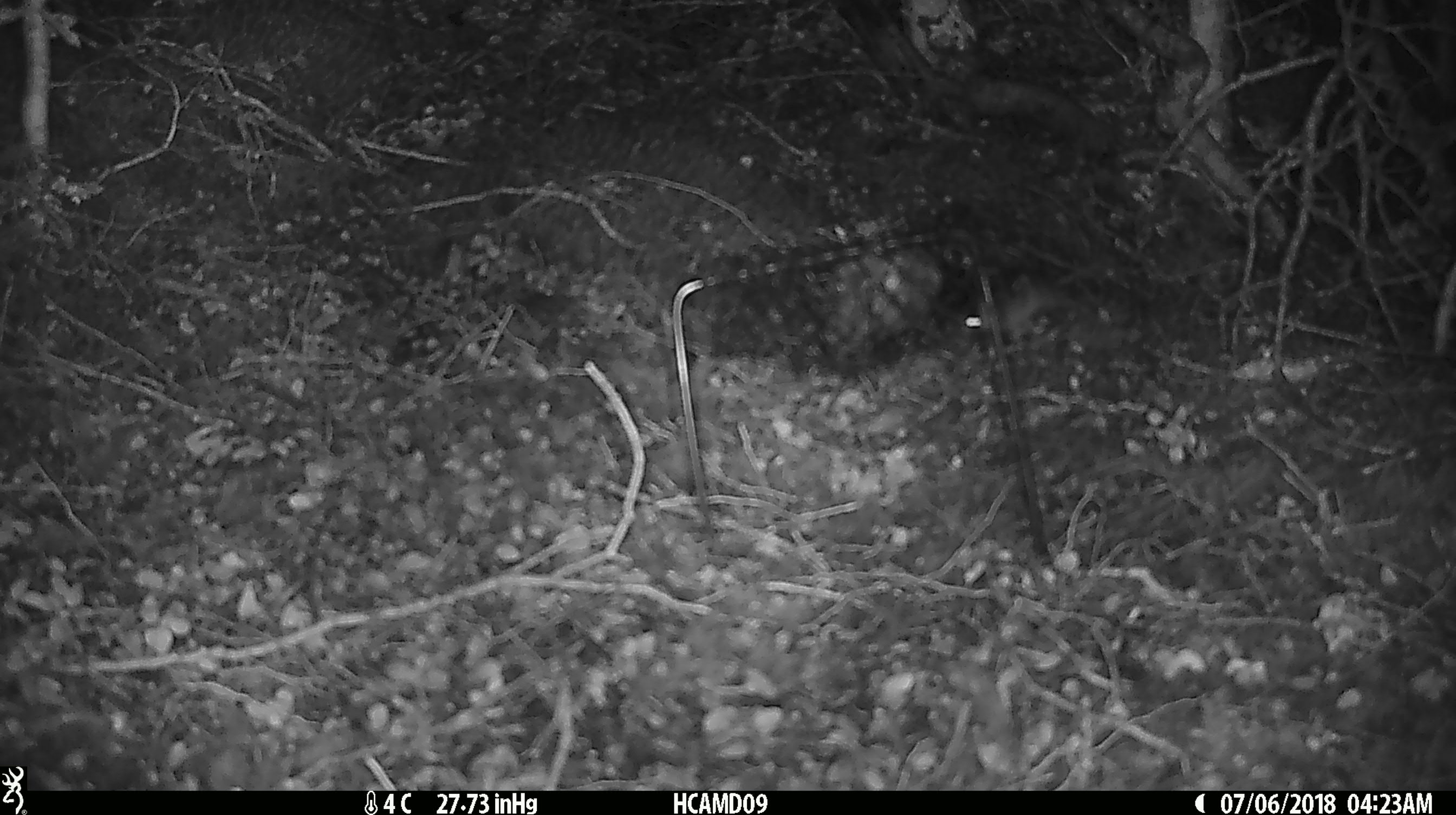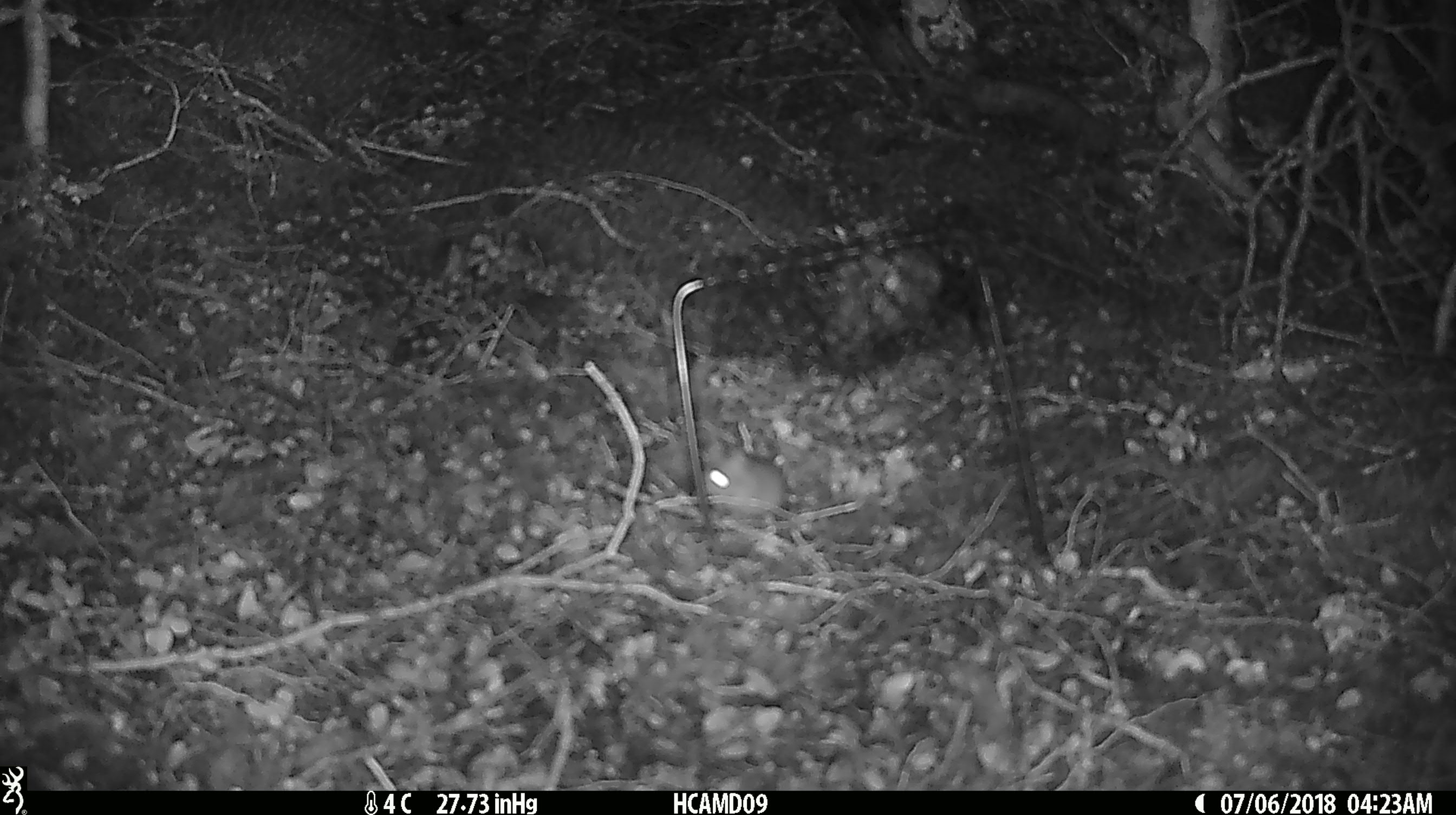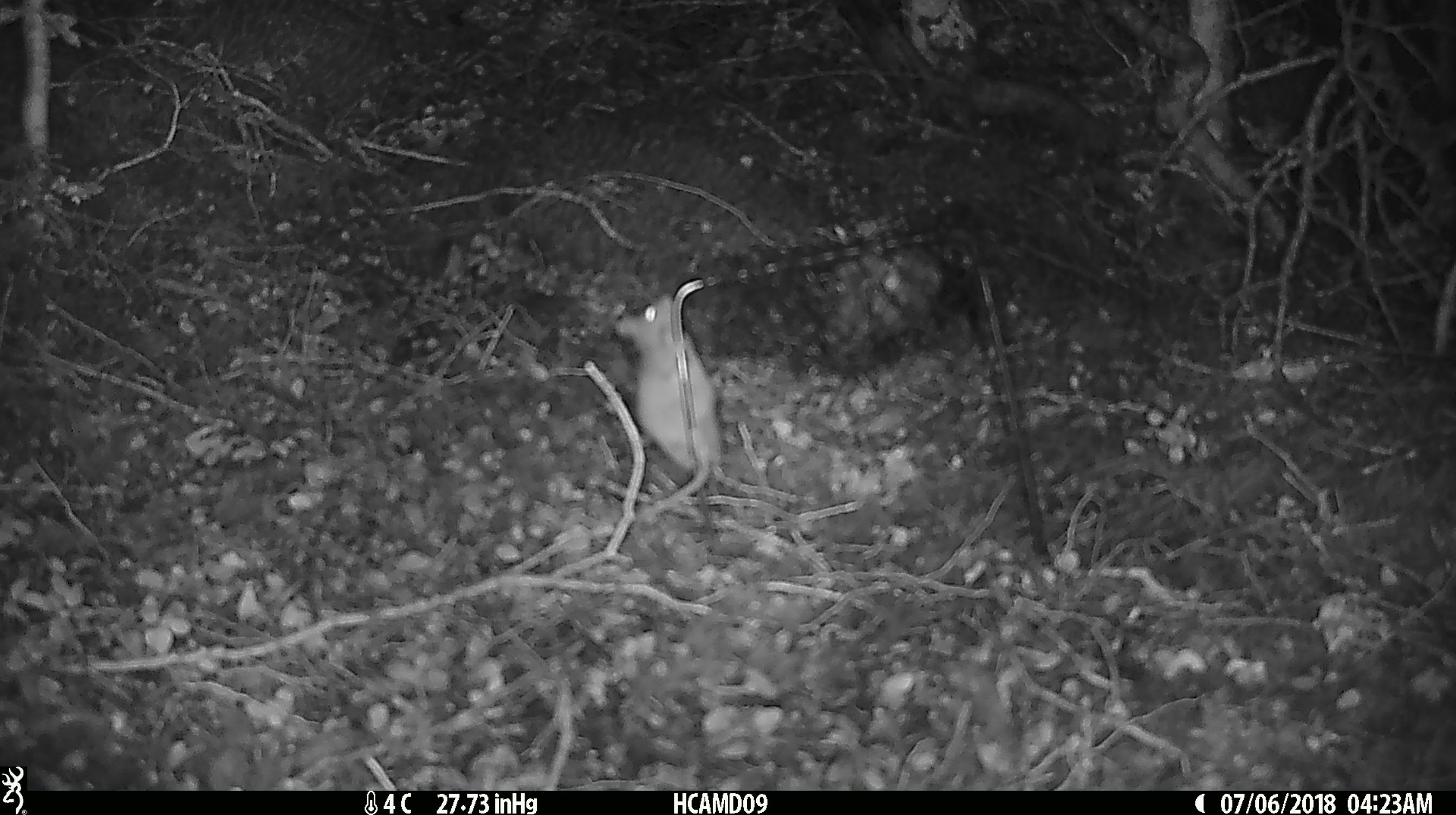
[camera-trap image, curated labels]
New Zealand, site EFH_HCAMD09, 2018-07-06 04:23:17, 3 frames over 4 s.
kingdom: Animalia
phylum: Chordata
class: Mammalia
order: Rodentia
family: Muridae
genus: Mus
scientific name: Mus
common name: mouse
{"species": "mouse (Mus)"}